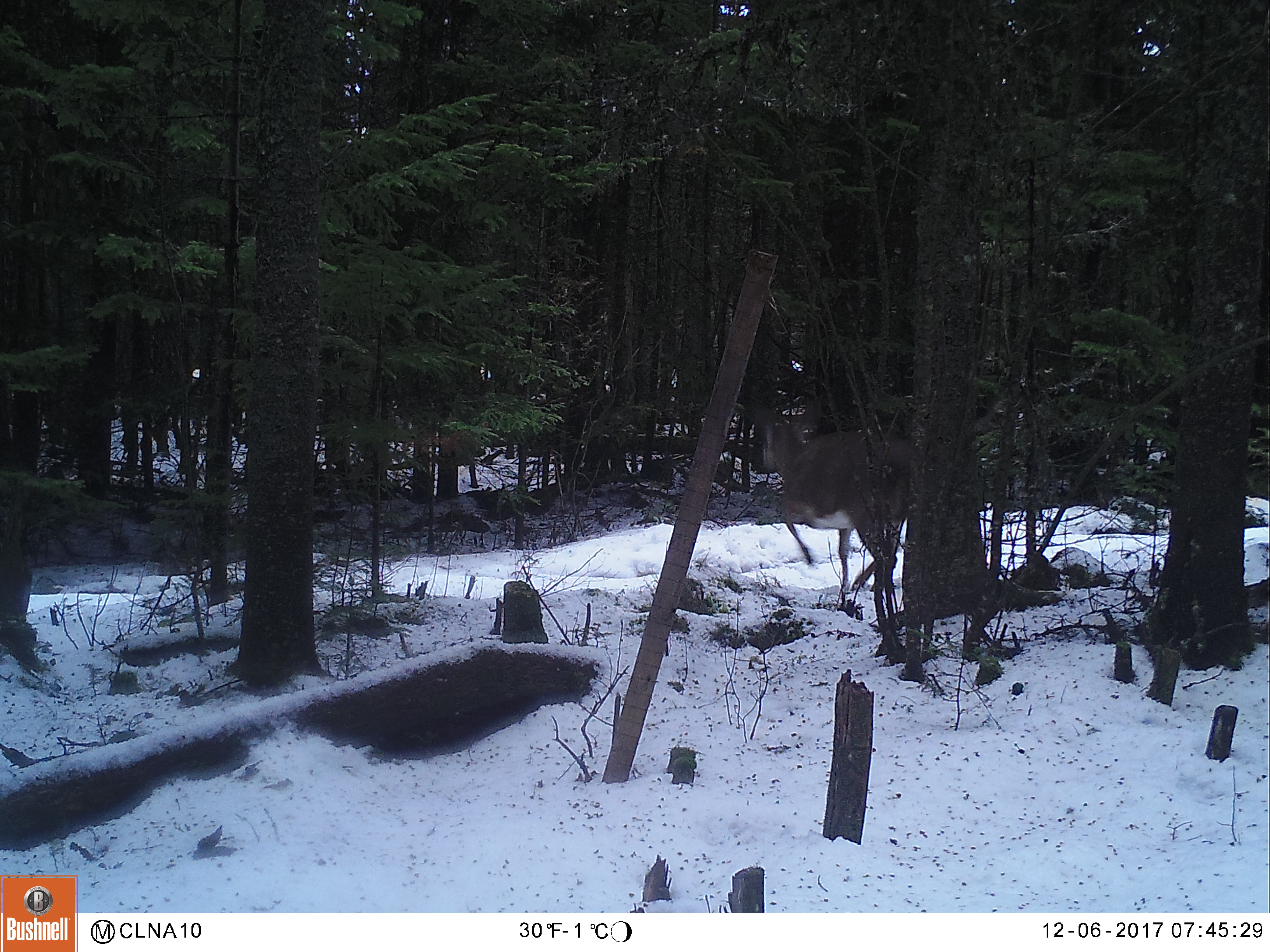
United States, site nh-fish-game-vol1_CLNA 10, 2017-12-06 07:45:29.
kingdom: Animalia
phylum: Chordata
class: Mammalia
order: Artiodactyla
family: Cervidae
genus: Odocoileus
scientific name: Odocoileus virginianus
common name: white-tailed deer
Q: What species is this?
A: White-tailed deer (Odocoileus virginianus).